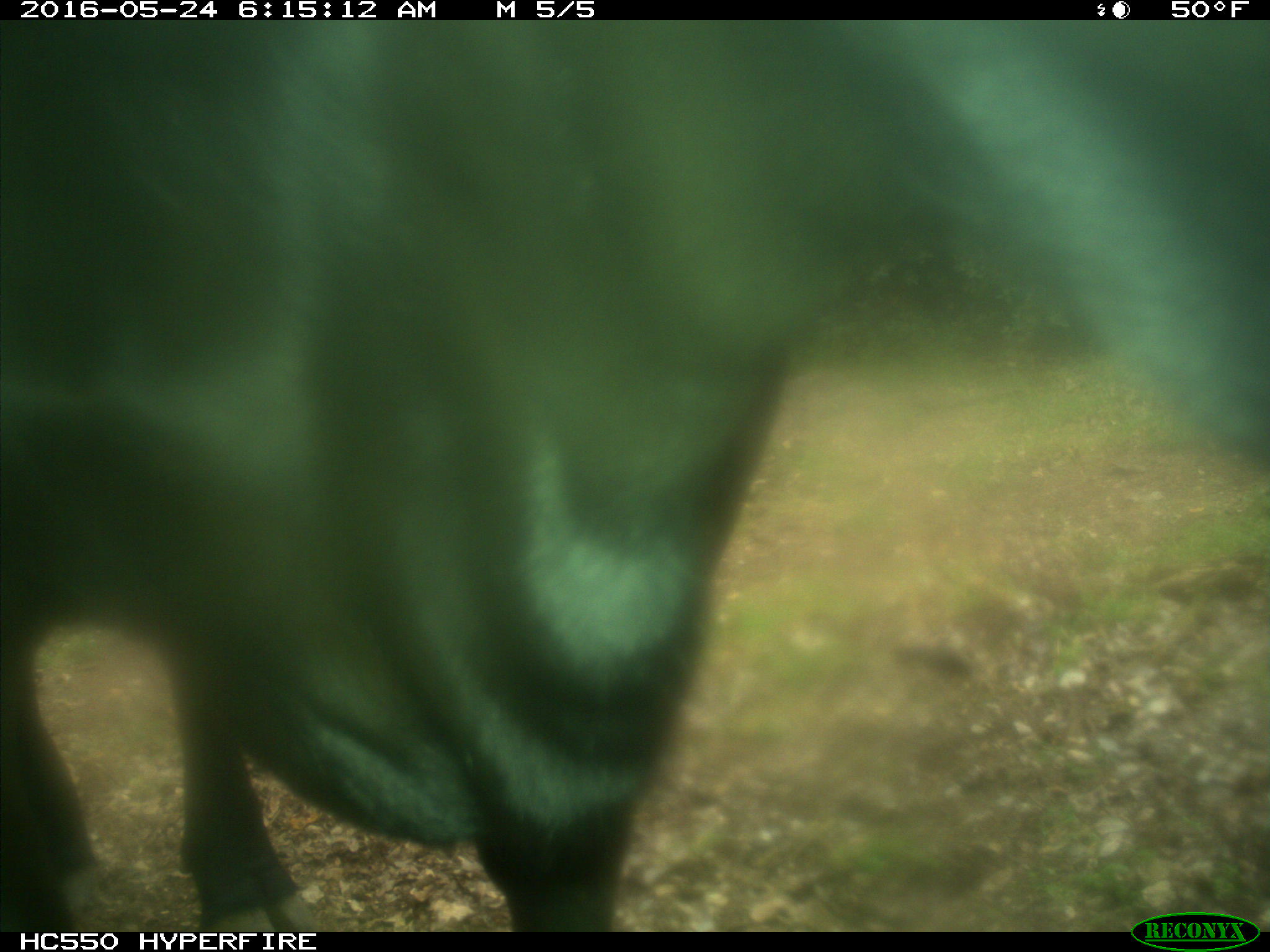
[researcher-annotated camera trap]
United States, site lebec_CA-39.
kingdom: Animalia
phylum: Chordata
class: Mammalia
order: Artiodactyla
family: Bovidae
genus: Bos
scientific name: Bos taurus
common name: domestic cow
Bos taurus (domestic cow).